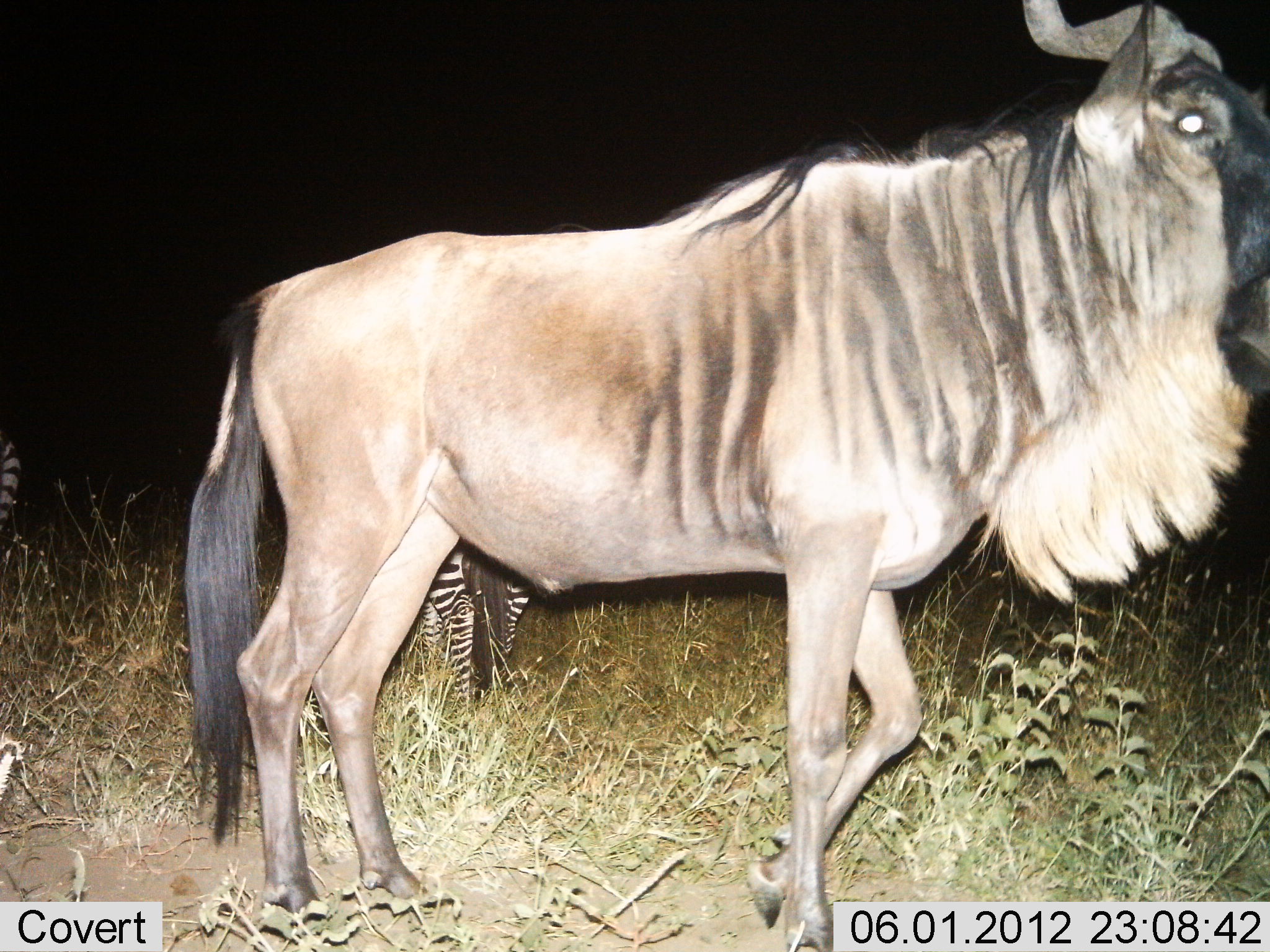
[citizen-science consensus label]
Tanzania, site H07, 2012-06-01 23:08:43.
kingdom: Animalia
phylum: Chordata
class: Mammalia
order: Artiodactyla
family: Bovidae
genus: Connochaetes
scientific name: Connochaetes taurinus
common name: blue wildebeest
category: wildebeest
Wildebeest (blue wildebeest) (Connochaetes taurinus), count 1. Behavior (volunteer vote fractions): standing 90%, resting 0%, moving 10%, interacting 0%. Young present (vote fraction): 0%. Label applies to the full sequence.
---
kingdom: Animalia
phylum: Chordata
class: Mammalia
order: Perissodactyla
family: Equidae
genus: Equus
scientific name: Equus quagga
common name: plains zebra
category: zebra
Zebra (plains zebra) (Equus quagga), count 2. Behavior (volunteer vote fractions): standing 100%, resting 0%, moving 0%, interacting 0%. Young present (vote fraction): 0%. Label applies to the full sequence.